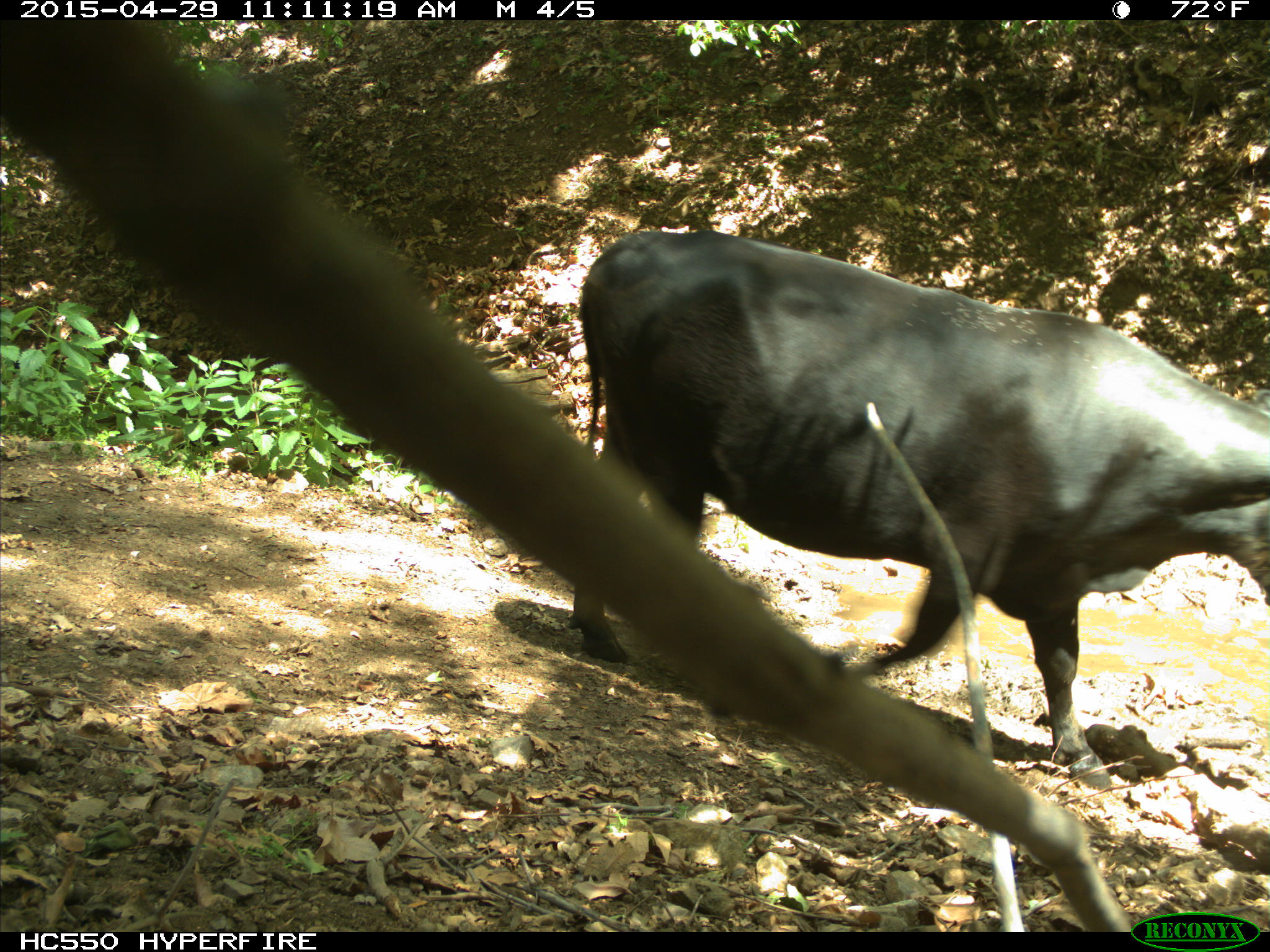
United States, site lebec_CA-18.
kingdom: Animalia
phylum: Chordata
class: Mammalia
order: Artiodactyla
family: Bovidae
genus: Bos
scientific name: Bos taurus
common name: domestic cow